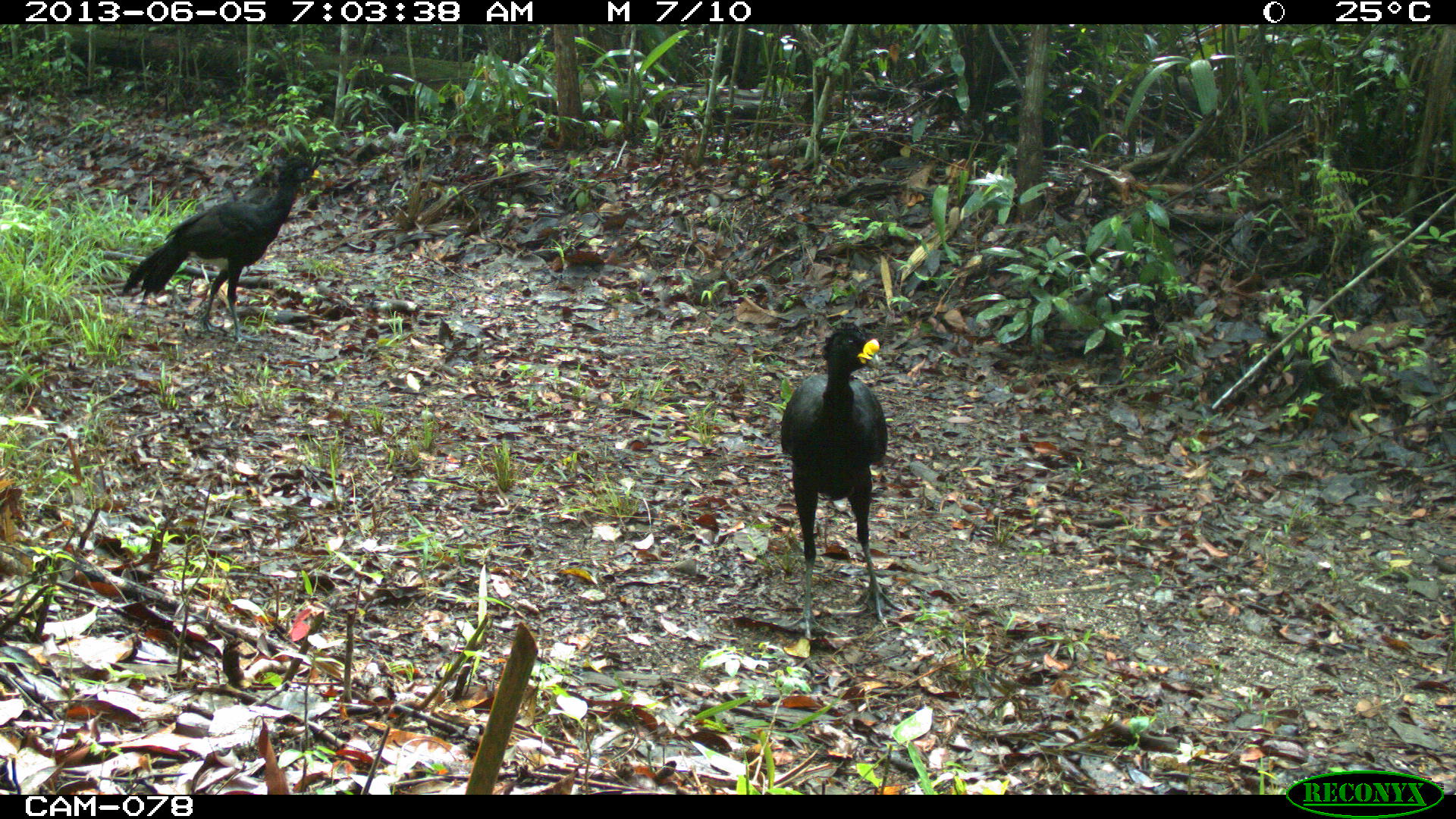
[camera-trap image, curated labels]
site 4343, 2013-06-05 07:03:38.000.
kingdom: Animalia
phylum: Chordata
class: Aves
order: Galliformes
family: Cracidae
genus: Crax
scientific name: Crax rubra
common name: great curassow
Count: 3.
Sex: male.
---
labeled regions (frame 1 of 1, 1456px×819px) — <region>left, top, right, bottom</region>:
crax rubra: <region>777, 318, 904, 641</region>; <region>121, 144, 324, 344</region>